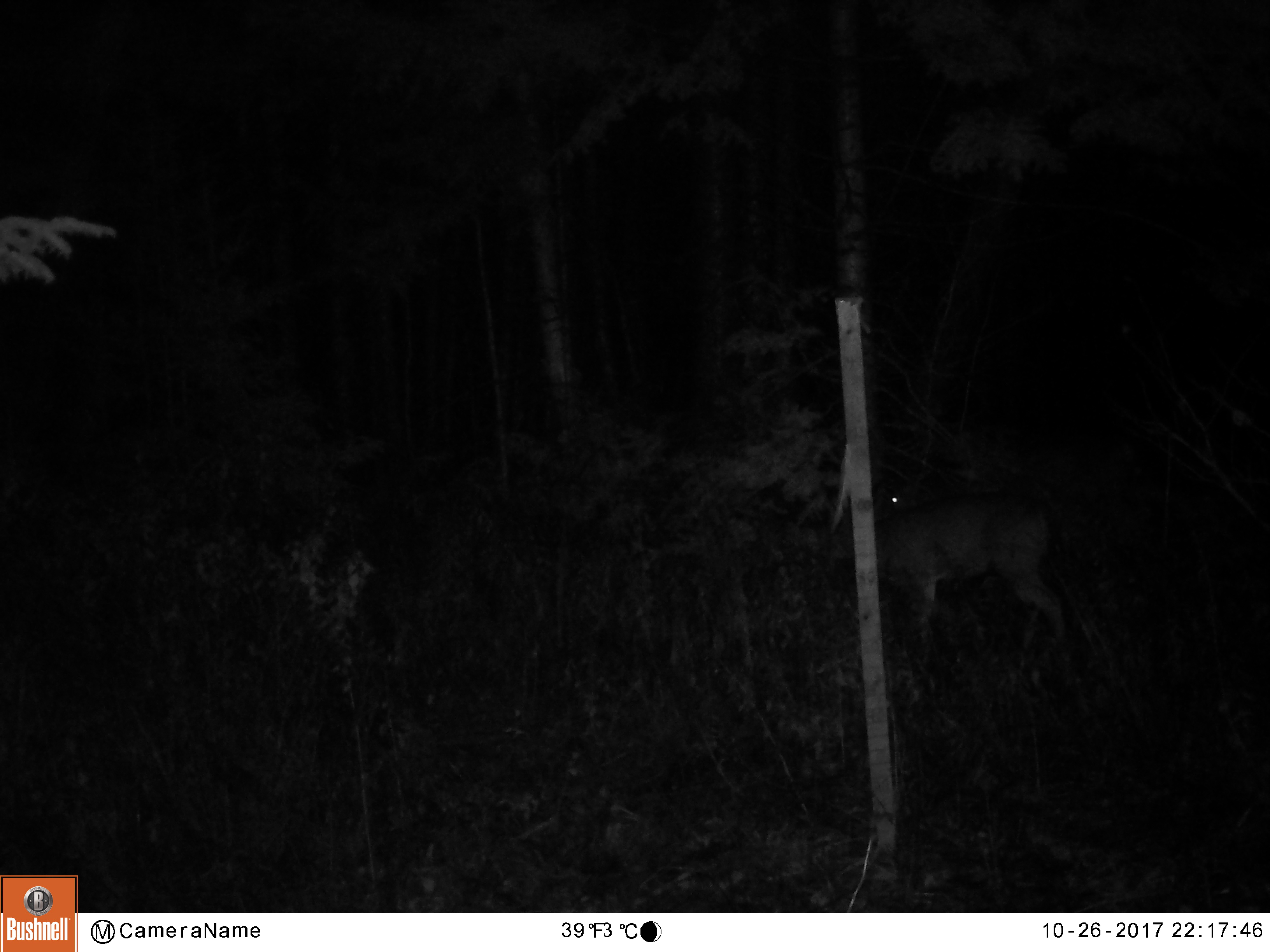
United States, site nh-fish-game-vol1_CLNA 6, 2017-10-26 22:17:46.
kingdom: Animalia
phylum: Chordata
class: Mammalia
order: Artiodactyla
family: Cervidae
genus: Odocoileus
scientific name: Odocoileus virginianus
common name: white-tailed deer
White-tailed deer (Odocoileus virginianus).